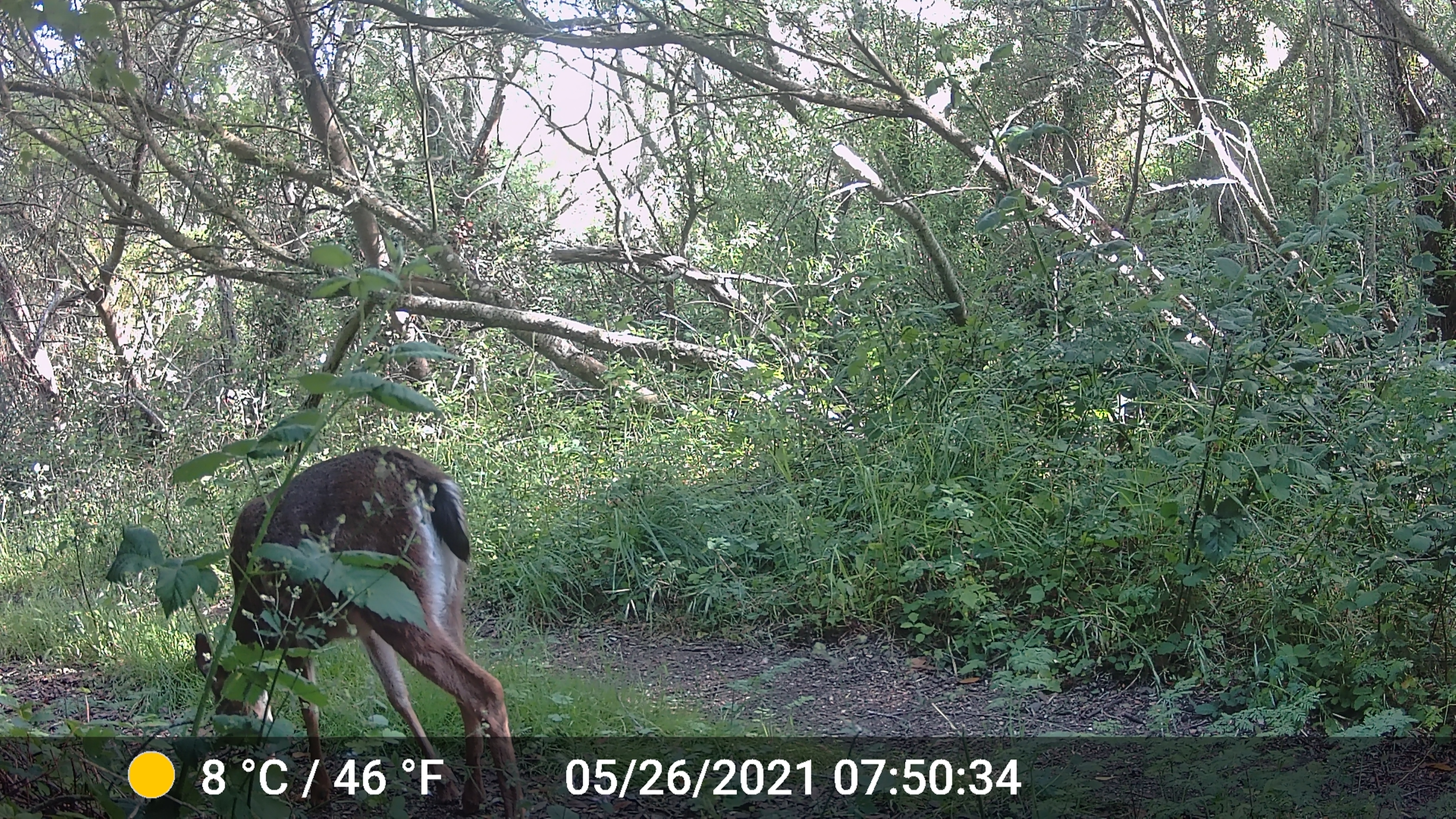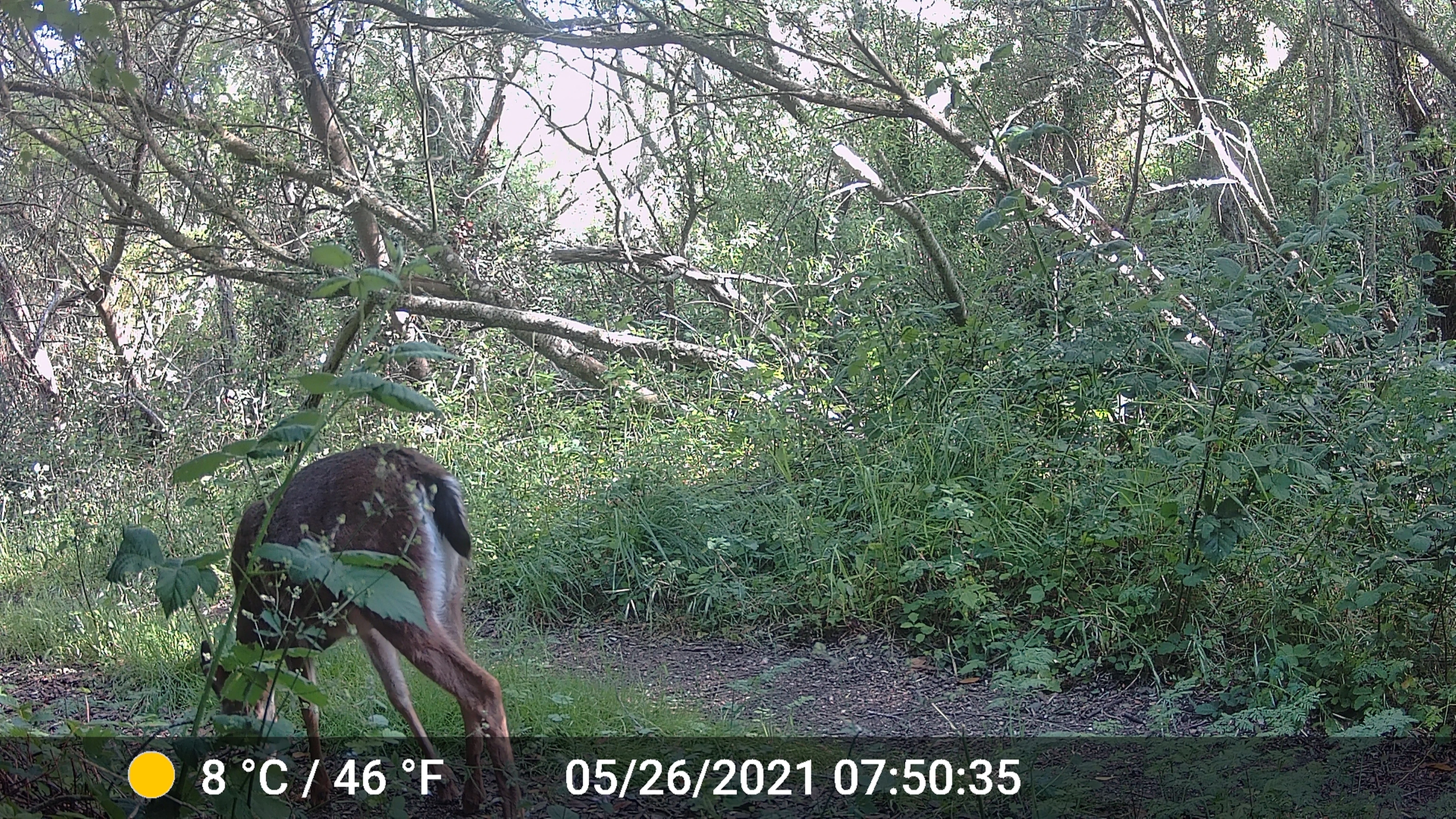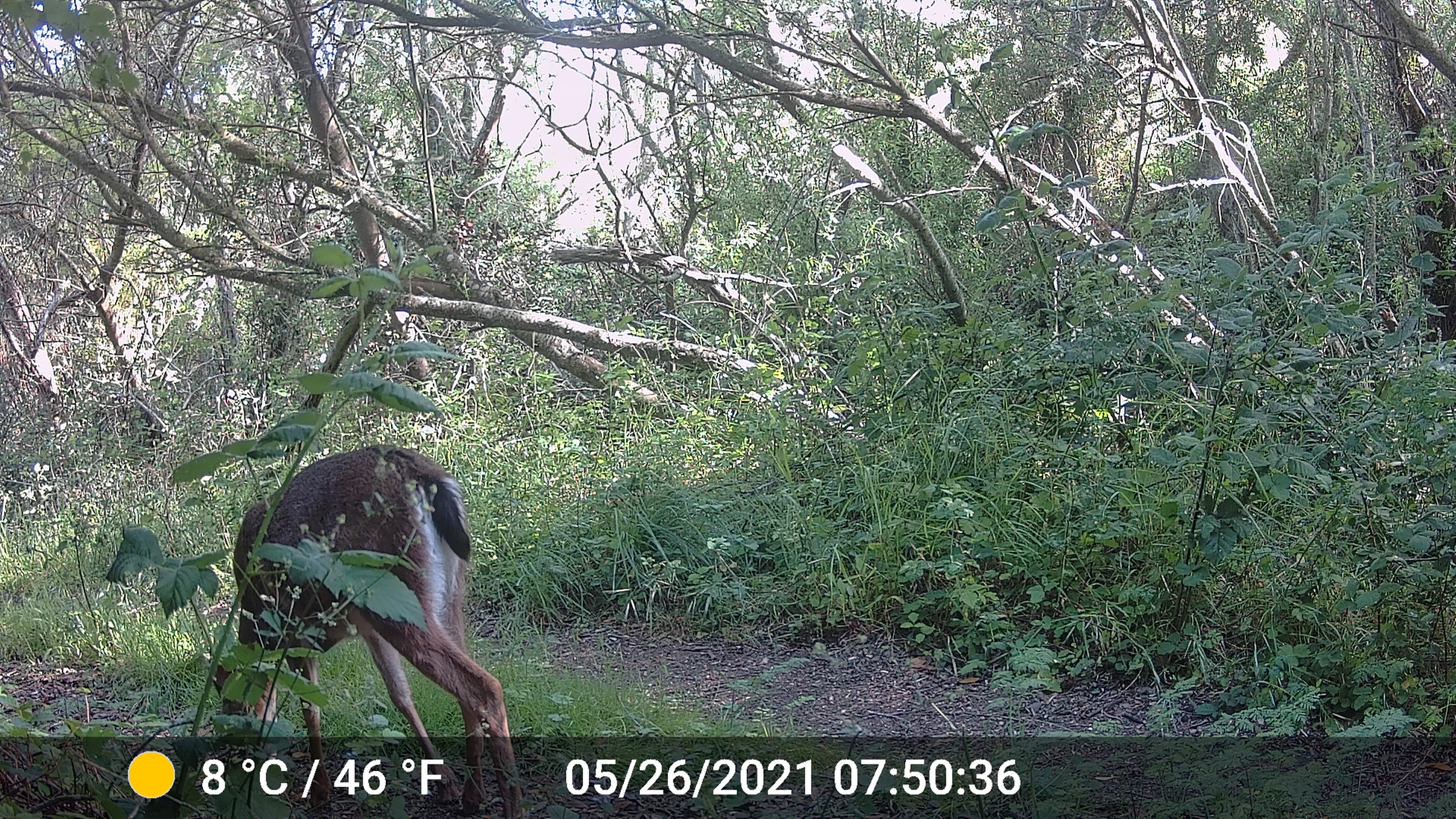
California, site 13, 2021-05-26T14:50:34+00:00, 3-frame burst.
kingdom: Animalia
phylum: Chordata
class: Mammalia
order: Artiodactyla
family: Cervidae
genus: Odocoileus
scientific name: Odocoileus hemionus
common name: mule deer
Mule deer (Odocoileus hemionus).